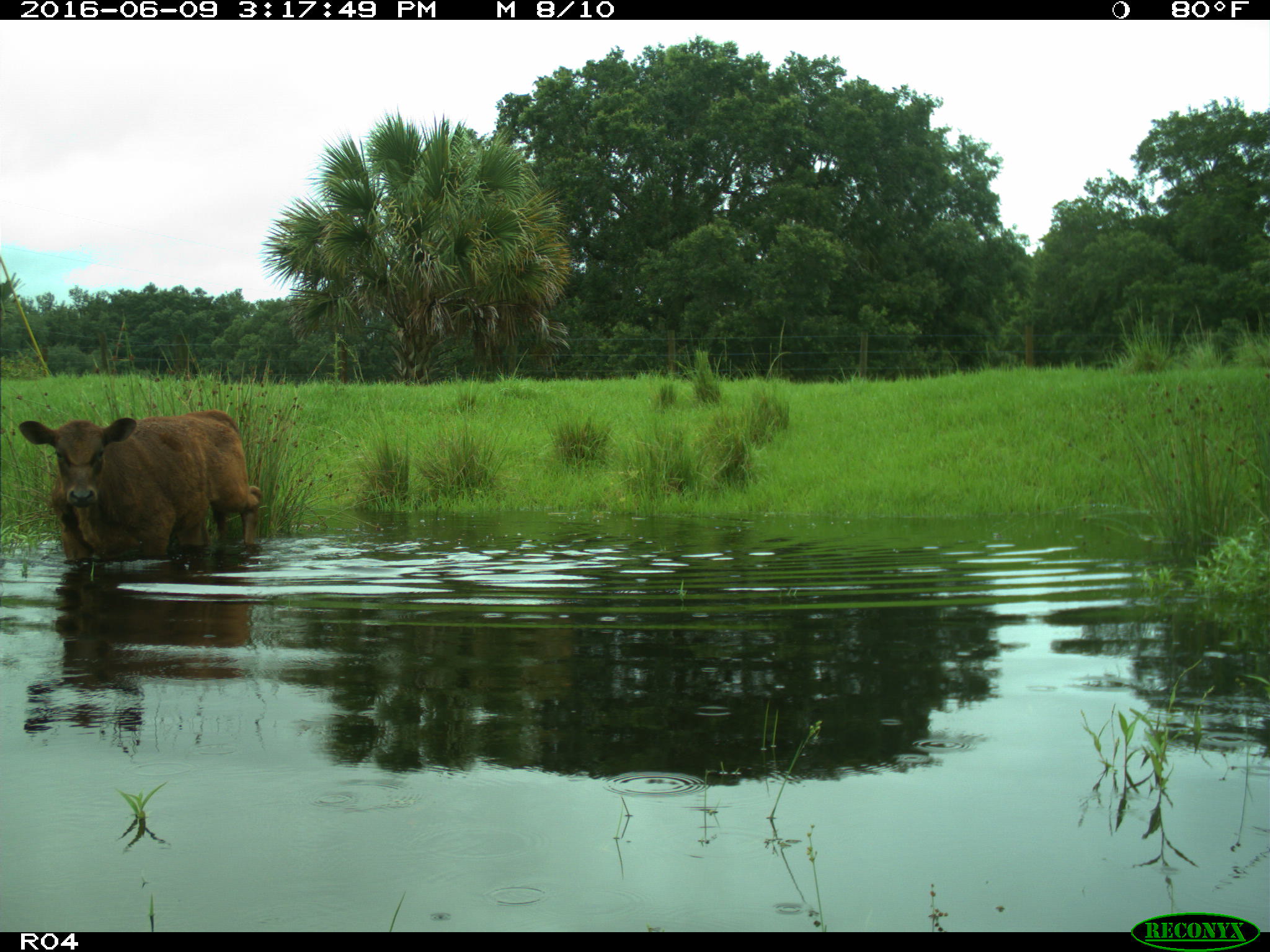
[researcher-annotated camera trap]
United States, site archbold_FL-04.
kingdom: Animalia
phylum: Chordata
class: Mammalia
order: Artiodactyla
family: Bovidae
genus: Bos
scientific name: Bos taurus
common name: domestic cow